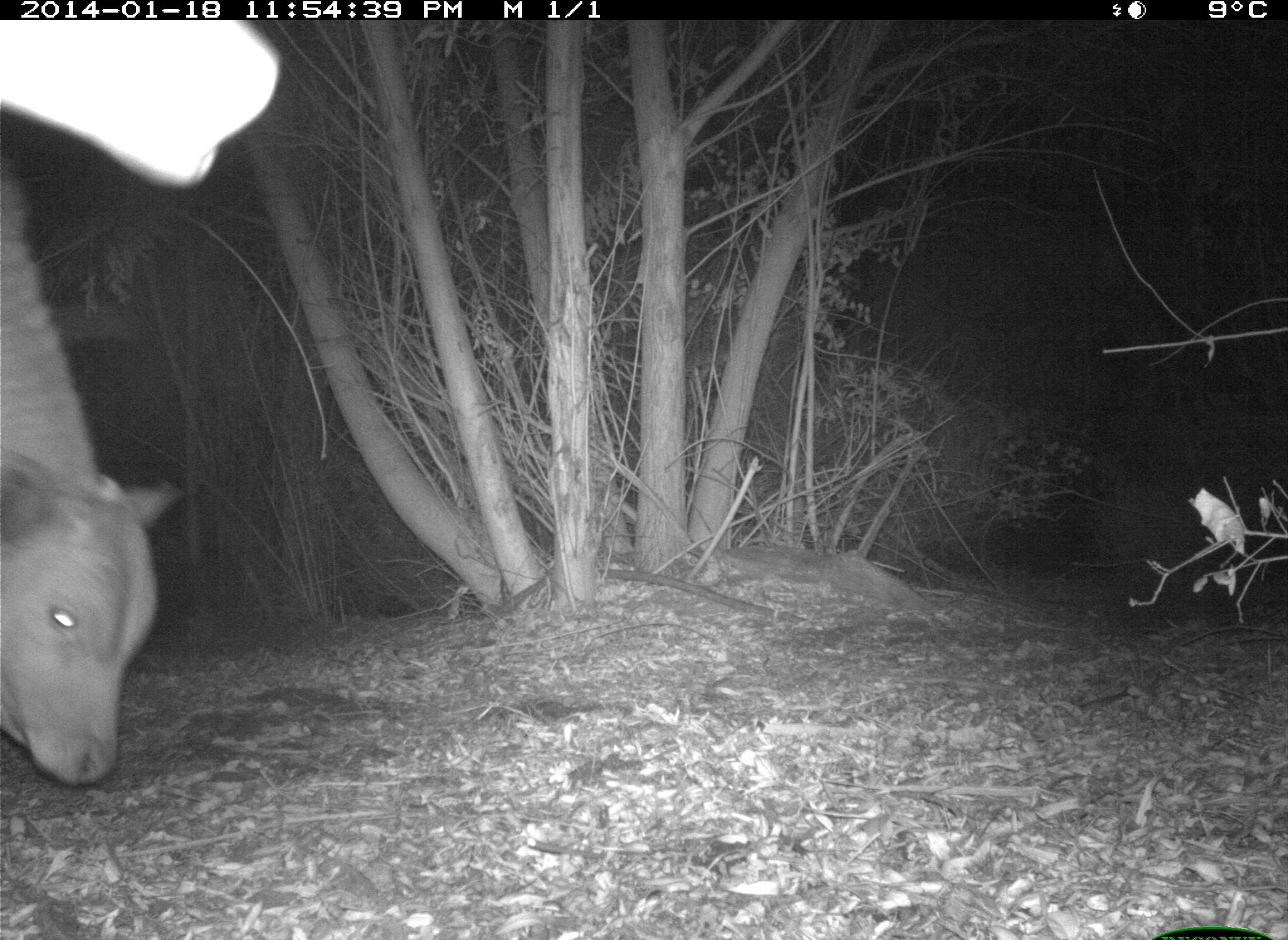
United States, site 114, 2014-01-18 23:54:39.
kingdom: Animalia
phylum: Chordata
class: Mammalia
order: Artiodactyla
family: Bovidae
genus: Bos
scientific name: Bos taurus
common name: cow